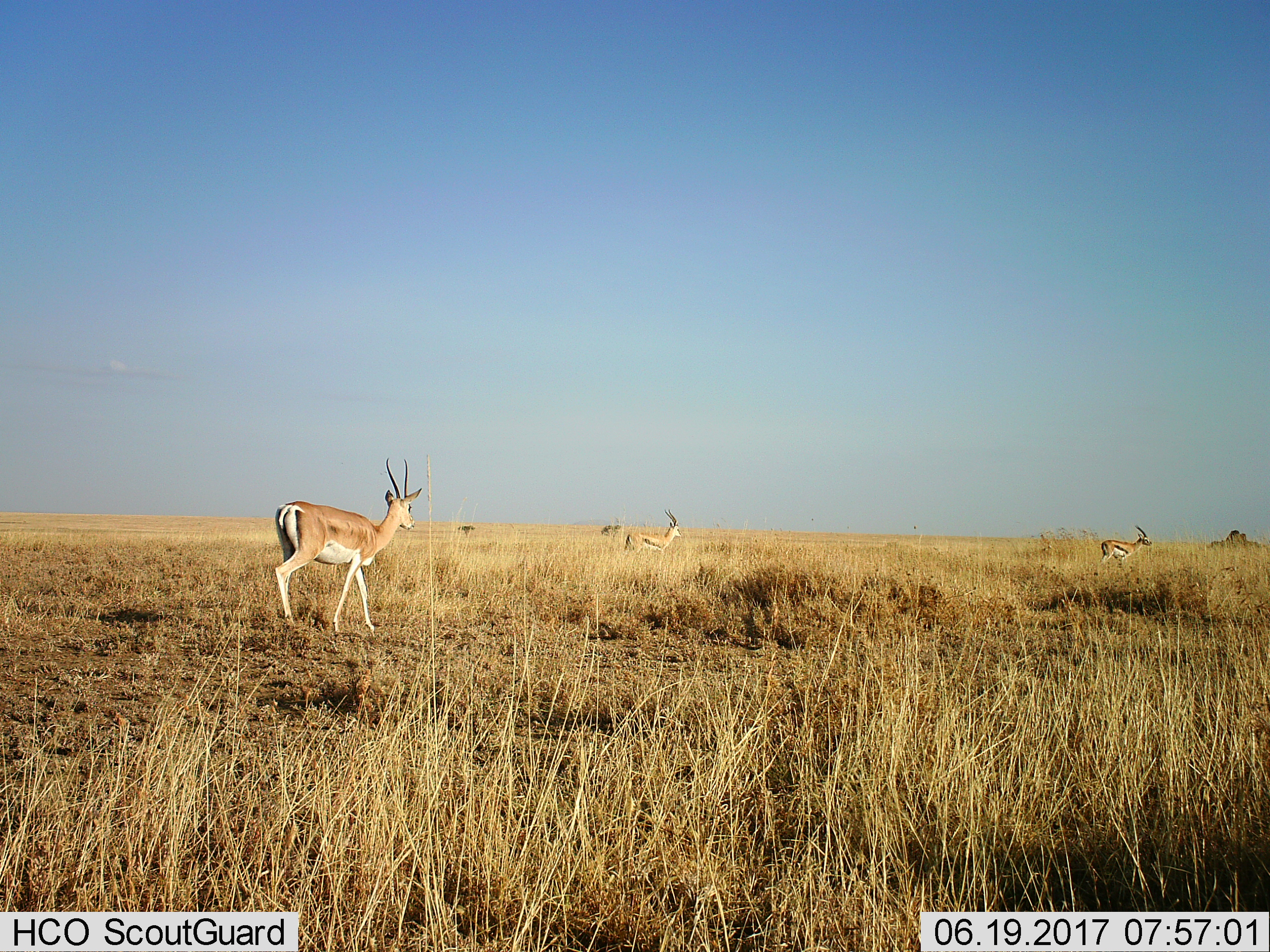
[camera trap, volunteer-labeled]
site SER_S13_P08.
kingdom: Animalia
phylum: Chordata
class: Mammalia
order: Artiodactyla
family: Bovidae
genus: Nanger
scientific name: Nanger granti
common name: grant's gazelle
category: gazellegrants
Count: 1.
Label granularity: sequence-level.